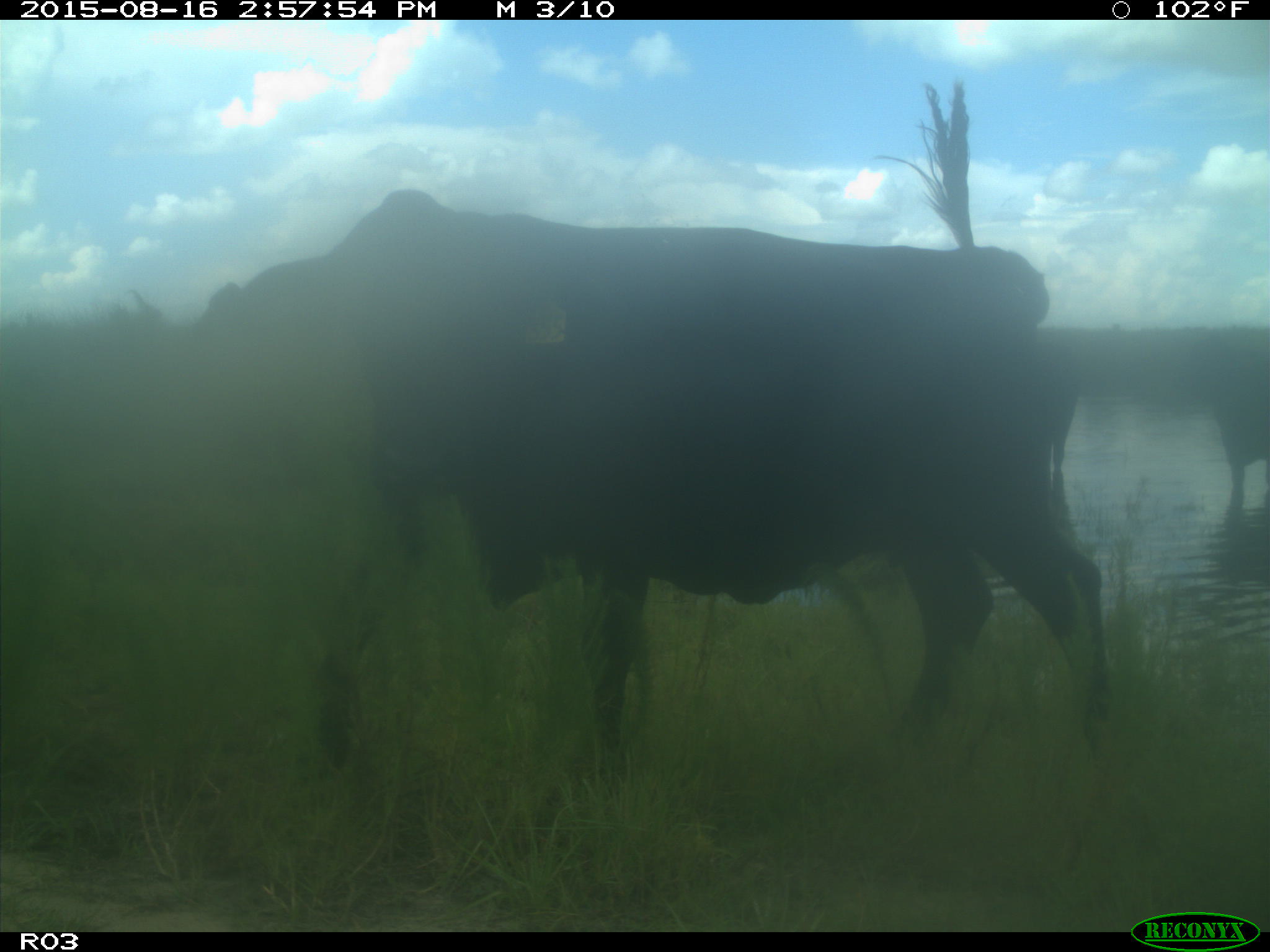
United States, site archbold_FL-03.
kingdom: Animalia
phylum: Chordata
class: Mammalia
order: Artiodactyla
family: Bovidae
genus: Bos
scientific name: Bos taurus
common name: domestic cow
Bos taurus (domestic cow).